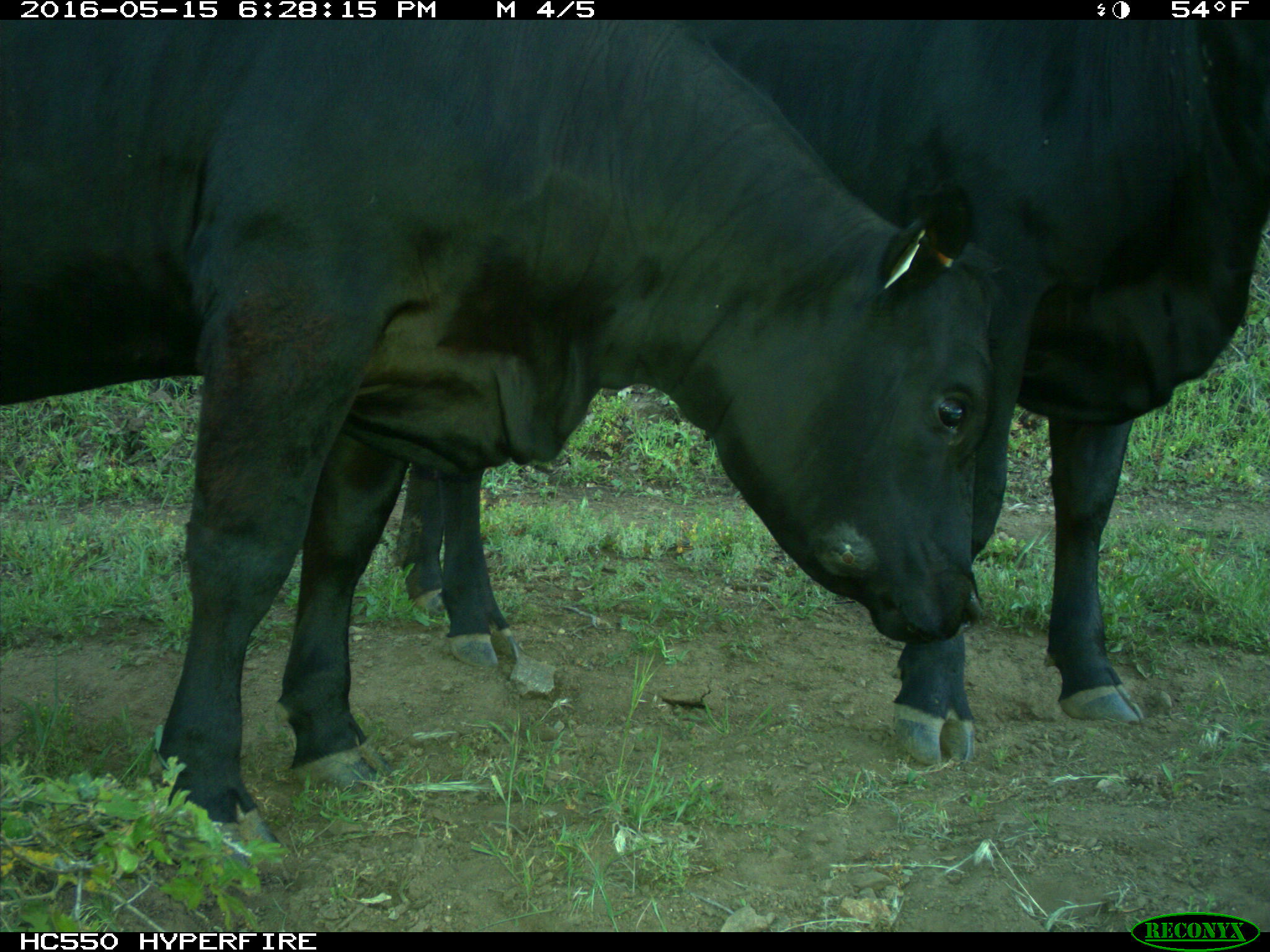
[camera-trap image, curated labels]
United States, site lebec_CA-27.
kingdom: Animalia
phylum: Chordata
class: Mammalia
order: Artiodactyla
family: Bovidae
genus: Bos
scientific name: Bos taurus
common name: domestic cow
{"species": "Bos taurus (domestic cow)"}